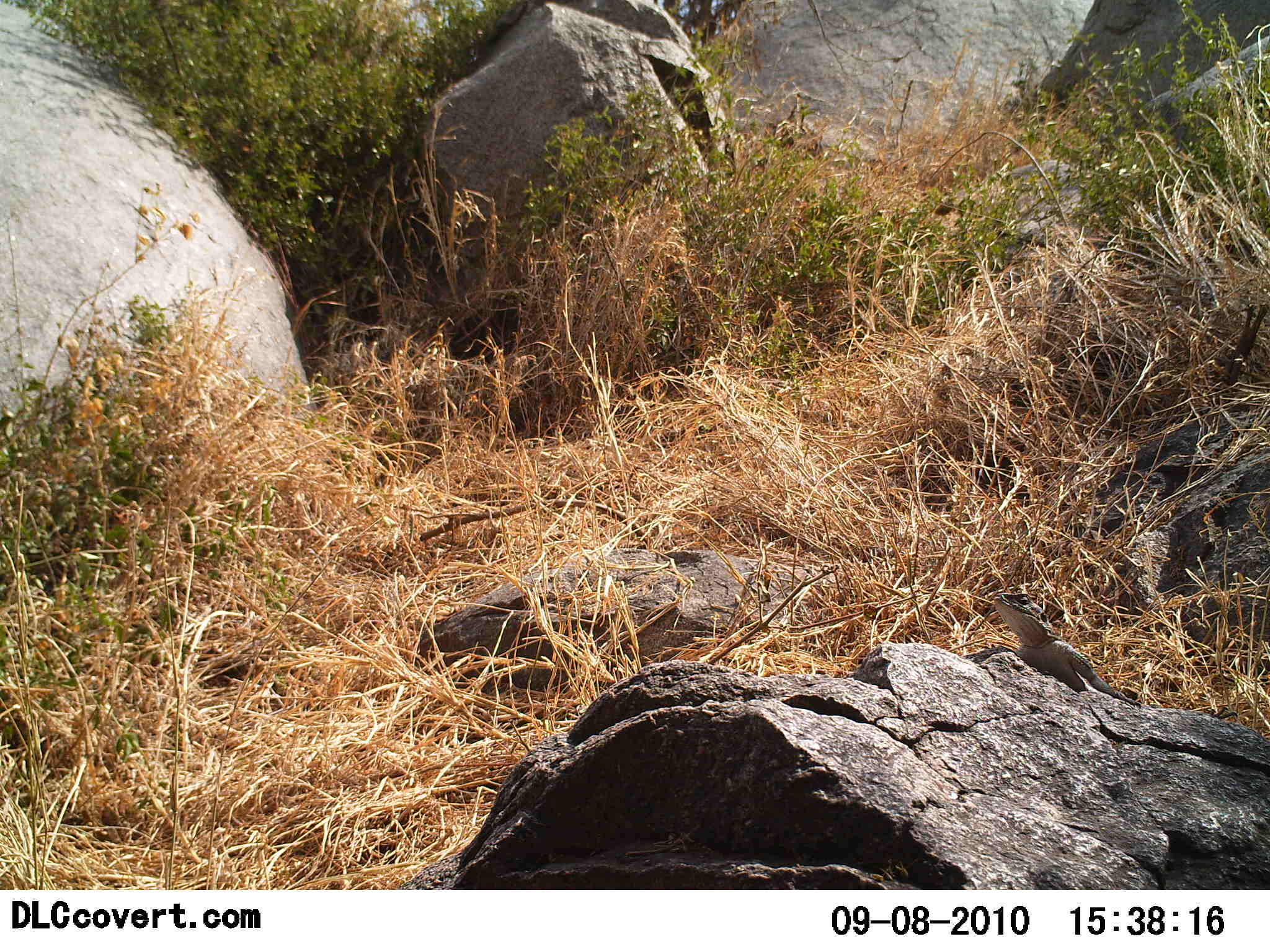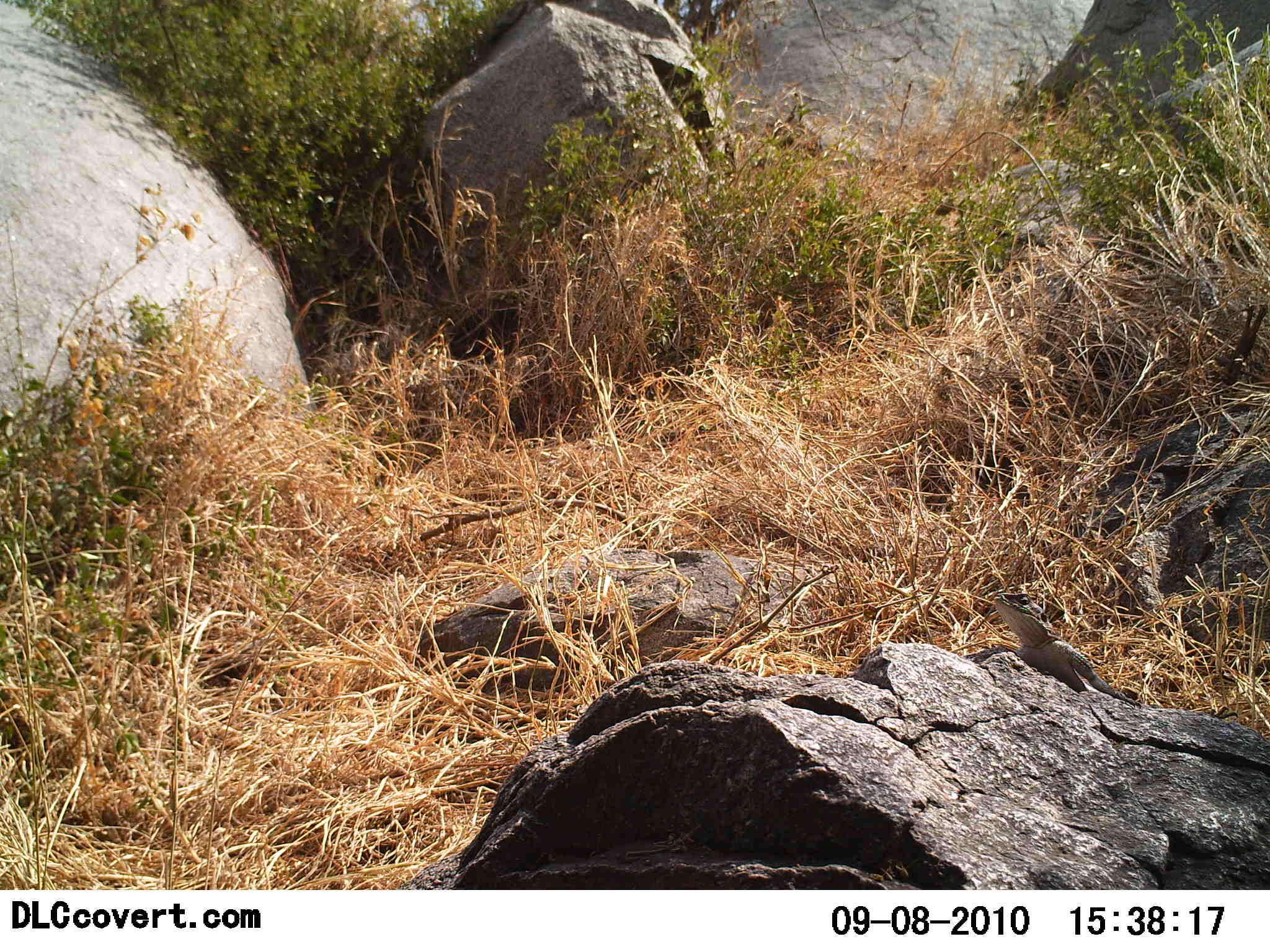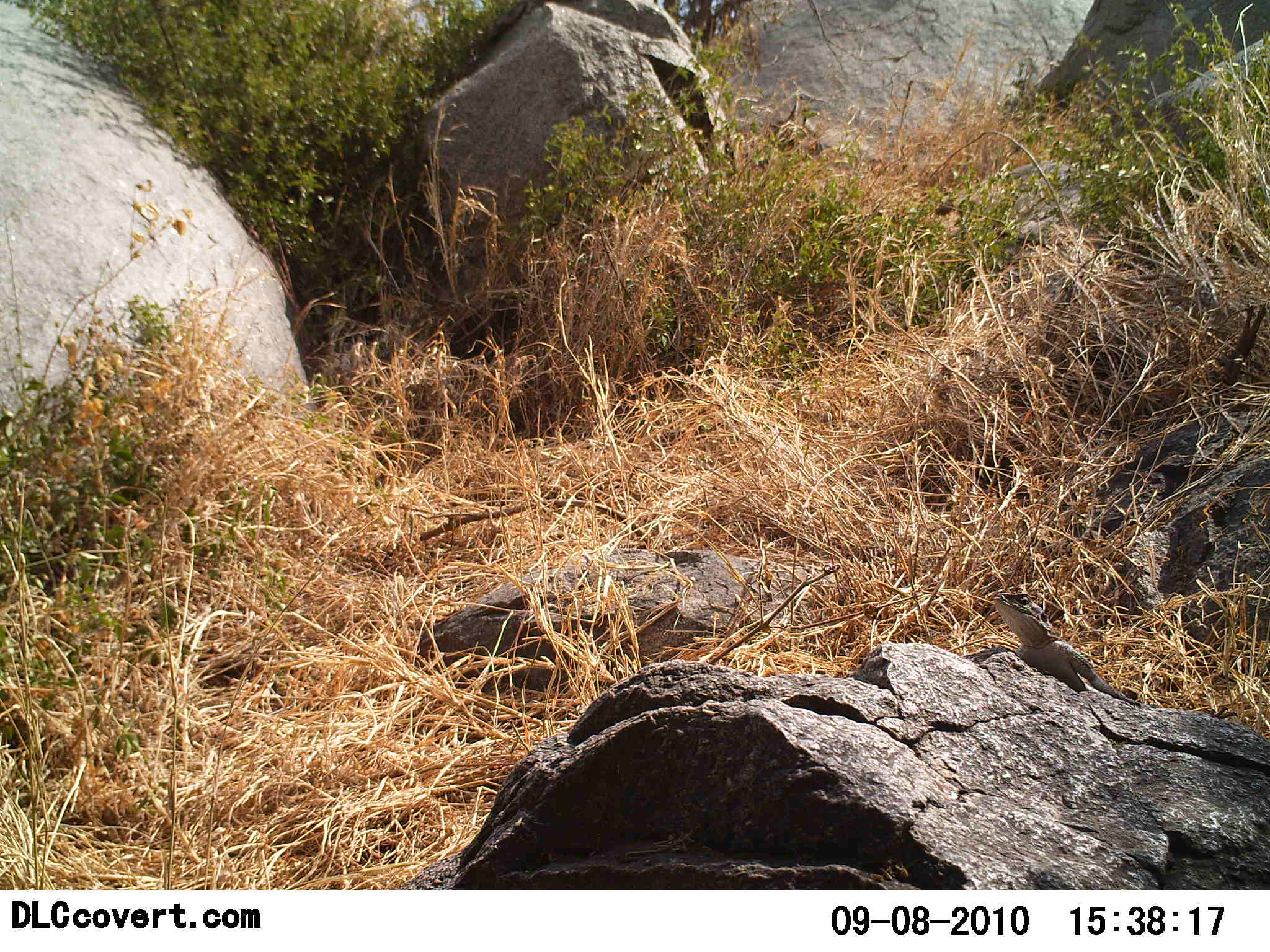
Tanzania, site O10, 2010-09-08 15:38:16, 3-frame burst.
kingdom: Animalia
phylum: Chordata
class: Reptilia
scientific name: Reptilia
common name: reptiles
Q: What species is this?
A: Reptiles (Reptilia).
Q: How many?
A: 1.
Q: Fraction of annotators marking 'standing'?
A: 27%.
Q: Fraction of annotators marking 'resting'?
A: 73%.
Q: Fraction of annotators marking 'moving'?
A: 0%.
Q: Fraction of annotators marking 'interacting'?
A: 0%.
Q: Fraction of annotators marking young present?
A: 0%.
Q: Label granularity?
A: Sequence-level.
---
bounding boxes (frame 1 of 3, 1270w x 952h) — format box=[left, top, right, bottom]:
animal: box=[965, 592, 1239, 720]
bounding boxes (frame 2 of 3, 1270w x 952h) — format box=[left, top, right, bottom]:
animal: box=[963, 592, 1240, 720]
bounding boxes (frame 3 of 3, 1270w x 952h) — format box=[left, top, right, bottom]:
animal: box=[963, 591, 1240, 720]